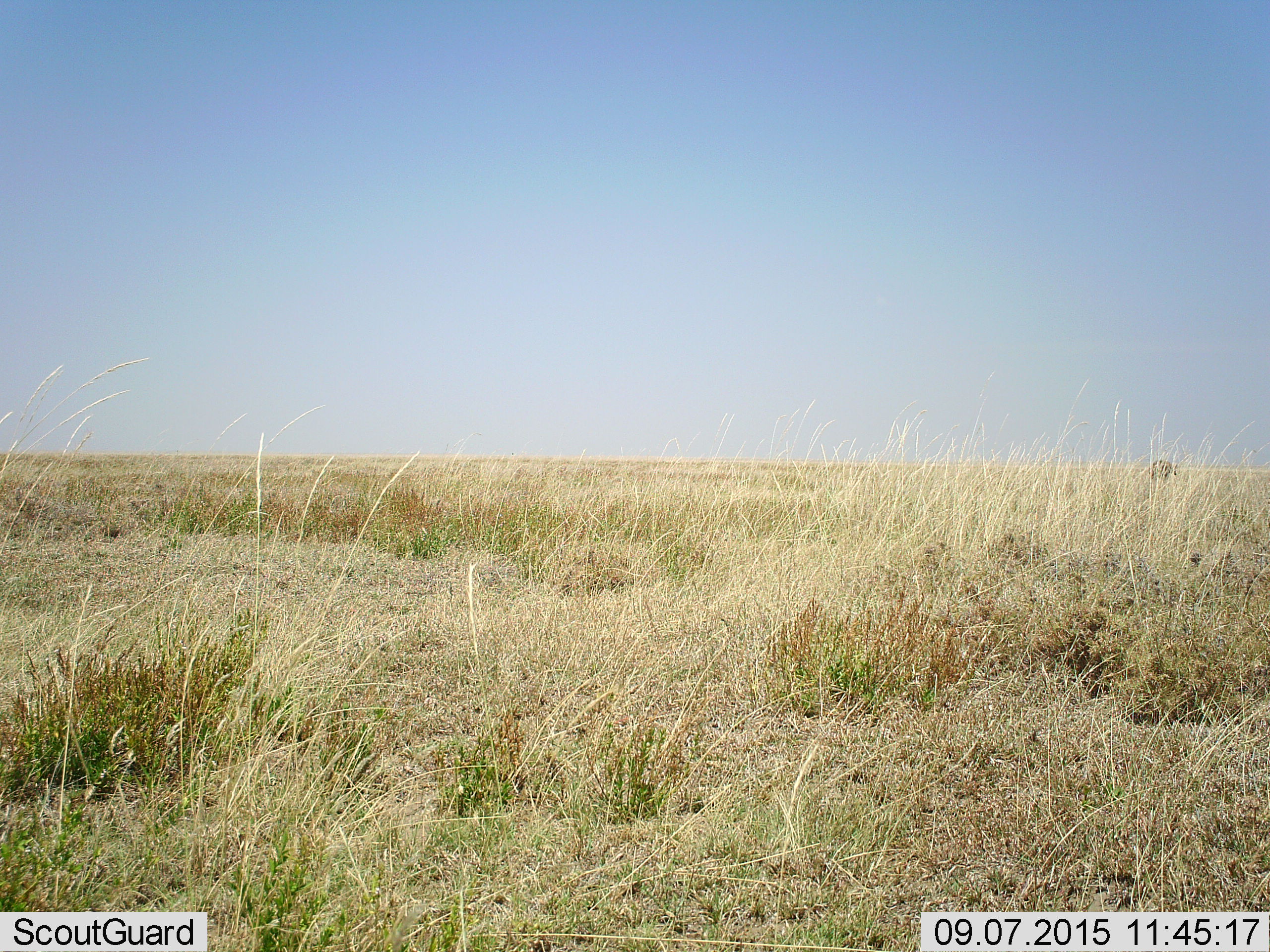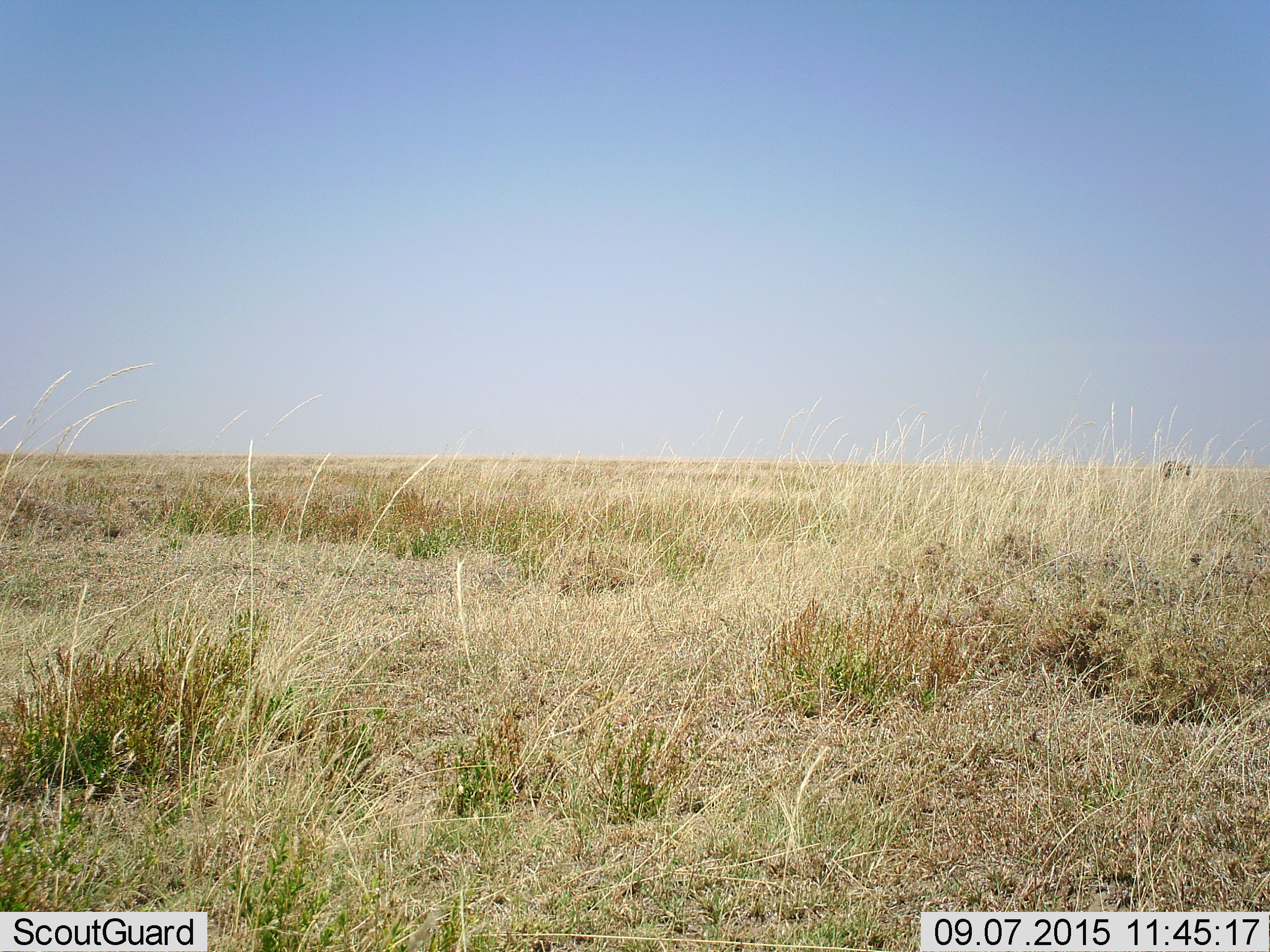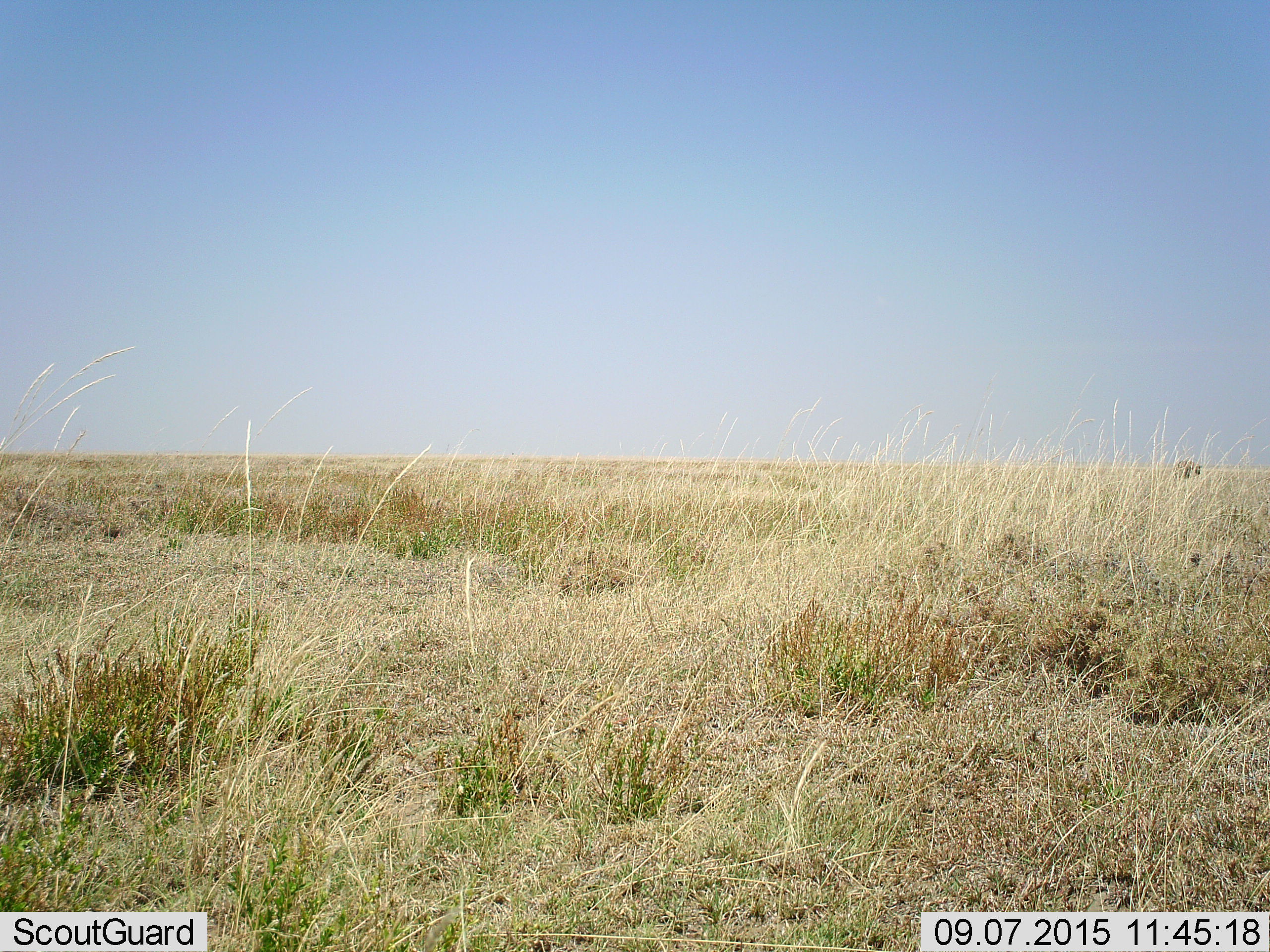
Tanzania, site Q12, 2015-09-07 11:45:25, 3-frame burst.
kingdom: Animalia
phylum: Chordata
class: Mammalia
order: Carnivora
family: Hyaenidae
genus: Crocuta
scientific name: Crocuta crocuta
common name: spotted hyena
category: hyenaspotted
Hyenaspotted (spotted hyena) (Crocuta crocuta), count 1. Behavior (volunteer vote fractions): standing 0%, resting 0%, moving 100%, interacting 0%. Young present (vote fraction): 0%. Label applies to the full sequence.